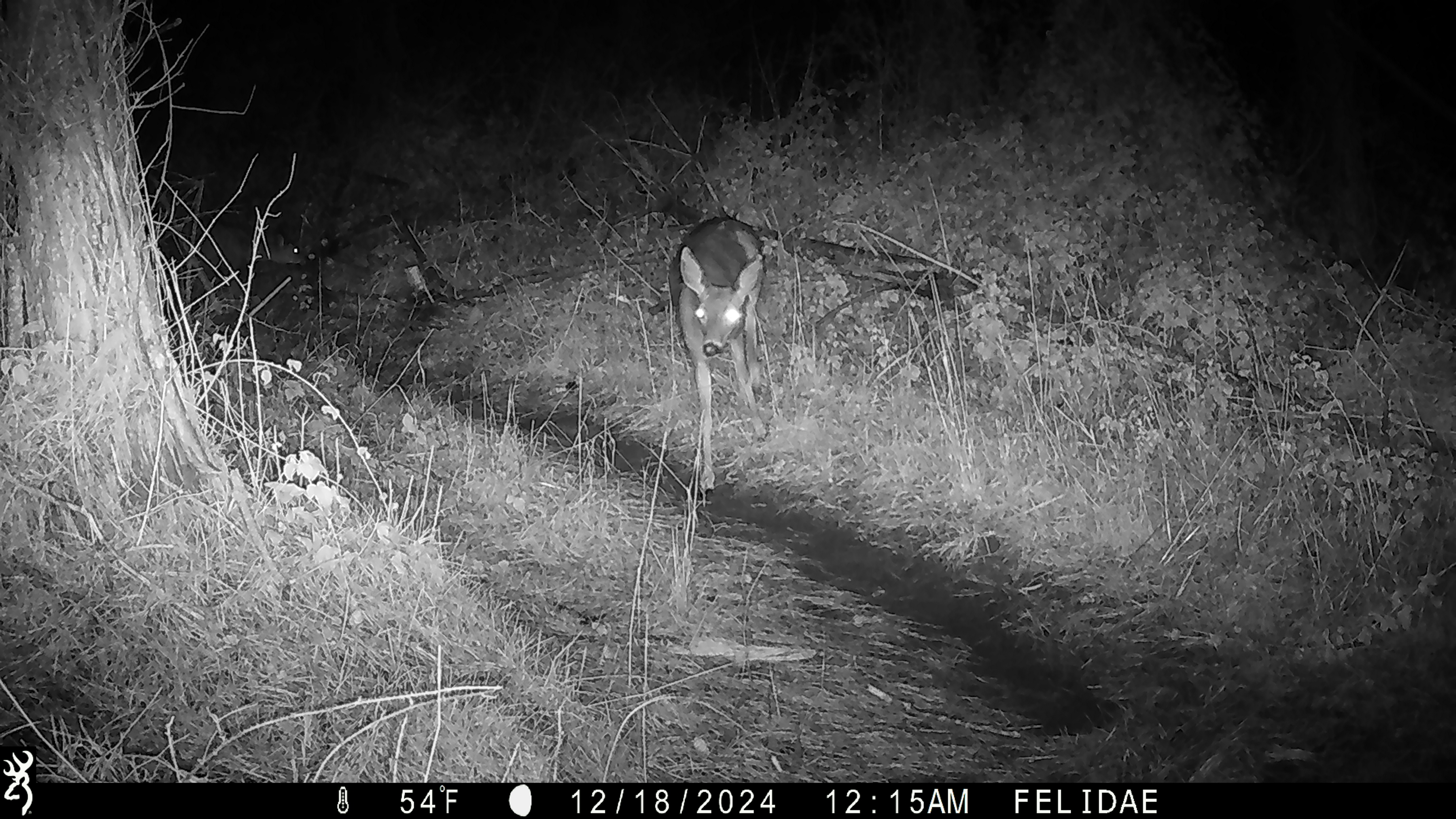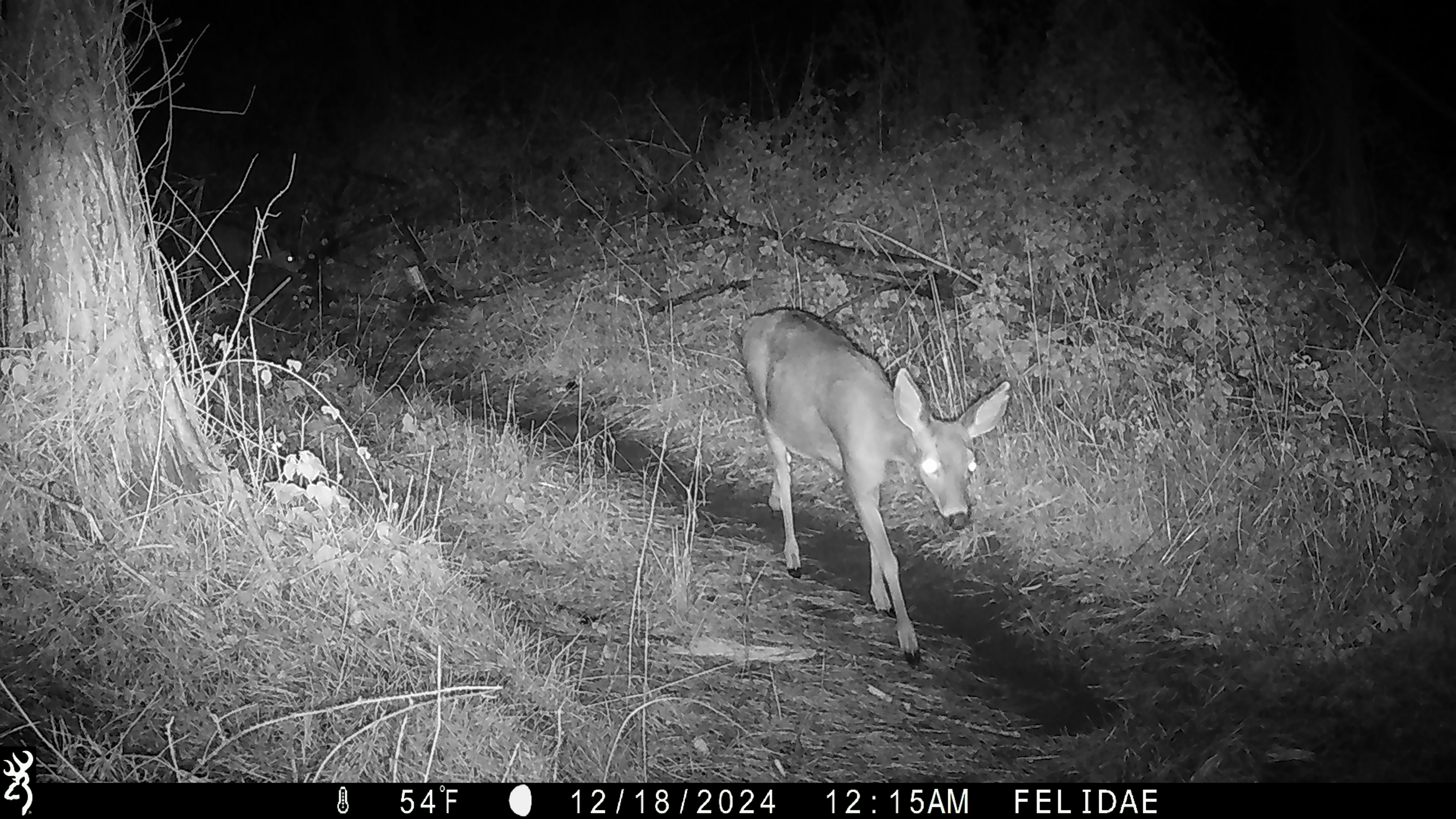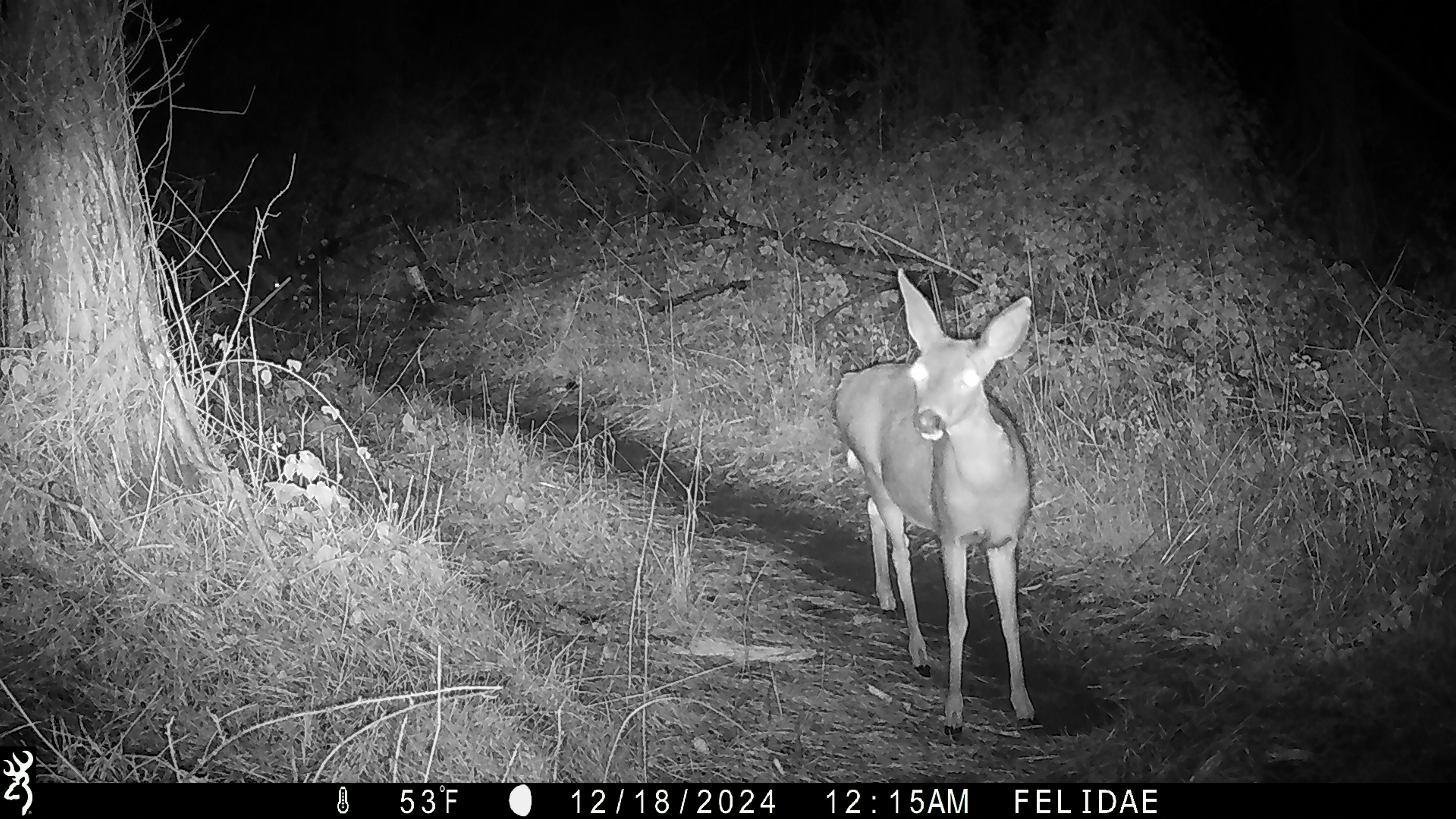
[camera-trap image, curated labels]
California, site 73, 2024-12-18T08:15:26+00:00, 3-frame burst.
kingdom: Animalia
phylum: Chordata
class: Mammalia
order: Artiodactyla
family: Cervidae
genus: Odocoileus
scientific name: Odocoileus hemionus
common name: mule deer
Mule deer (Odocoileus hemionus).